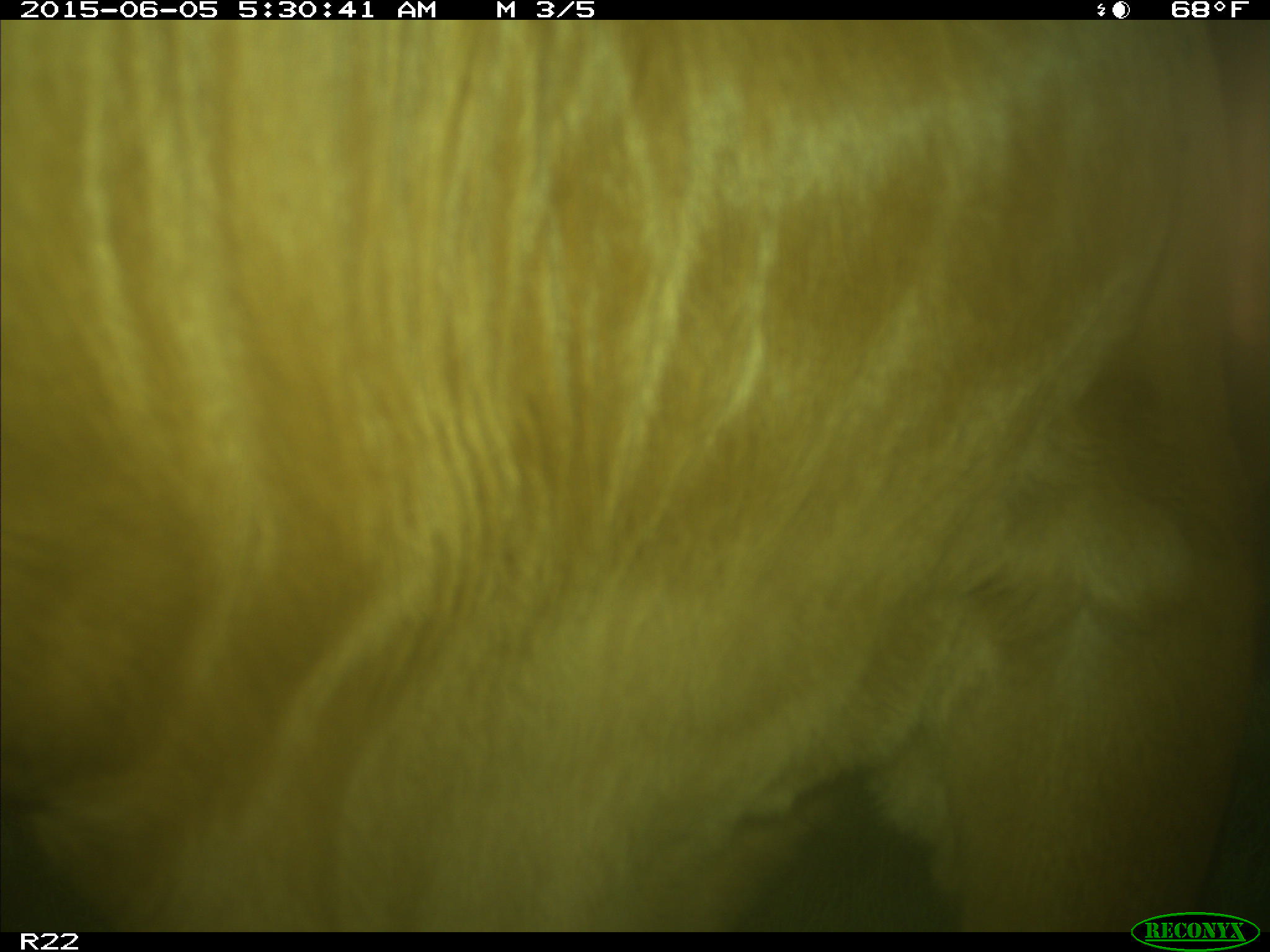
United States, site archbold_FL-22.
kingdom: Animalia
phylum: Chordata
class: Mammalia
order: Artiodactyla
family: Bovidae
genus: Bos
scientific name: Bos taurus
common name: domestic cow